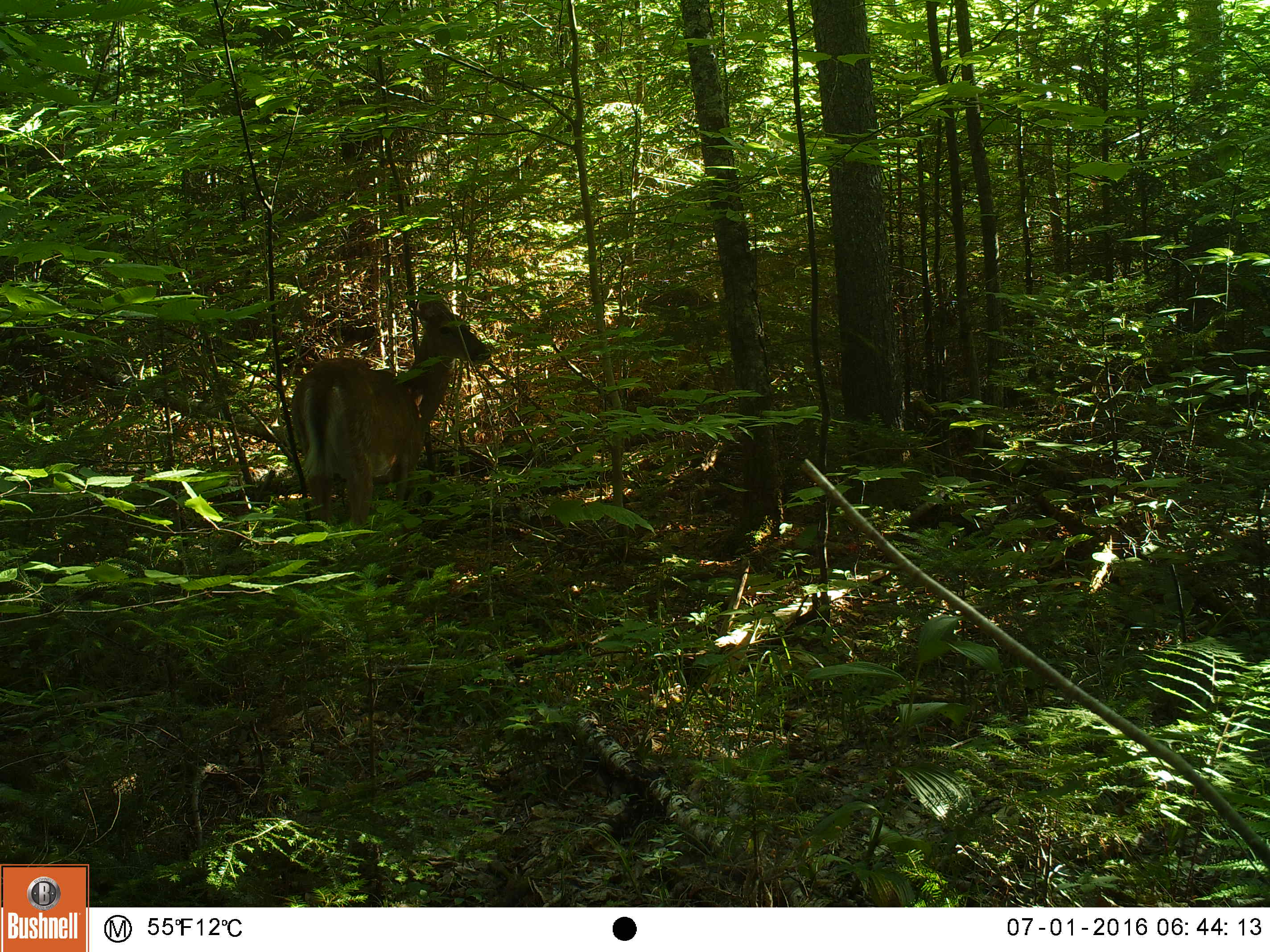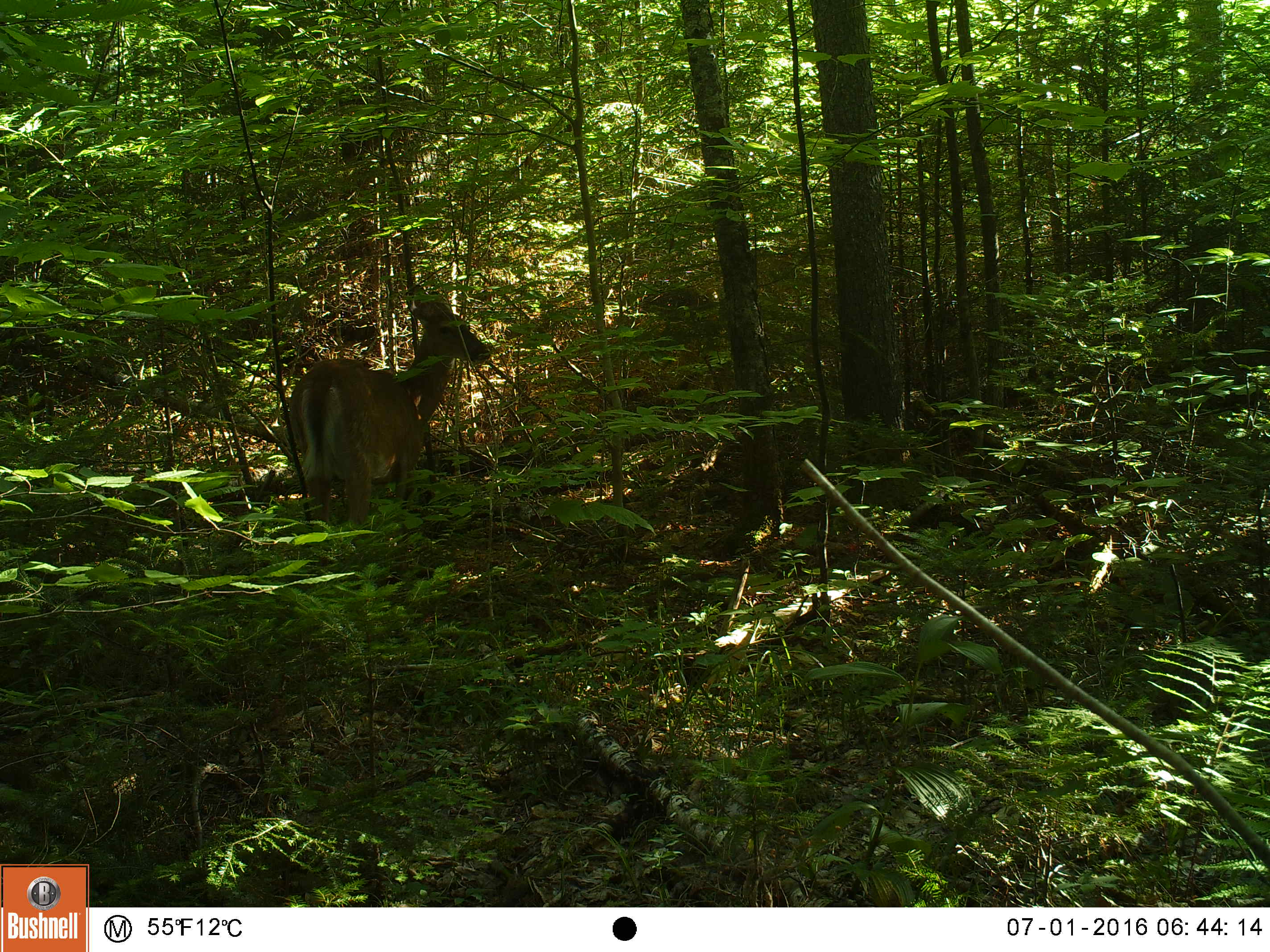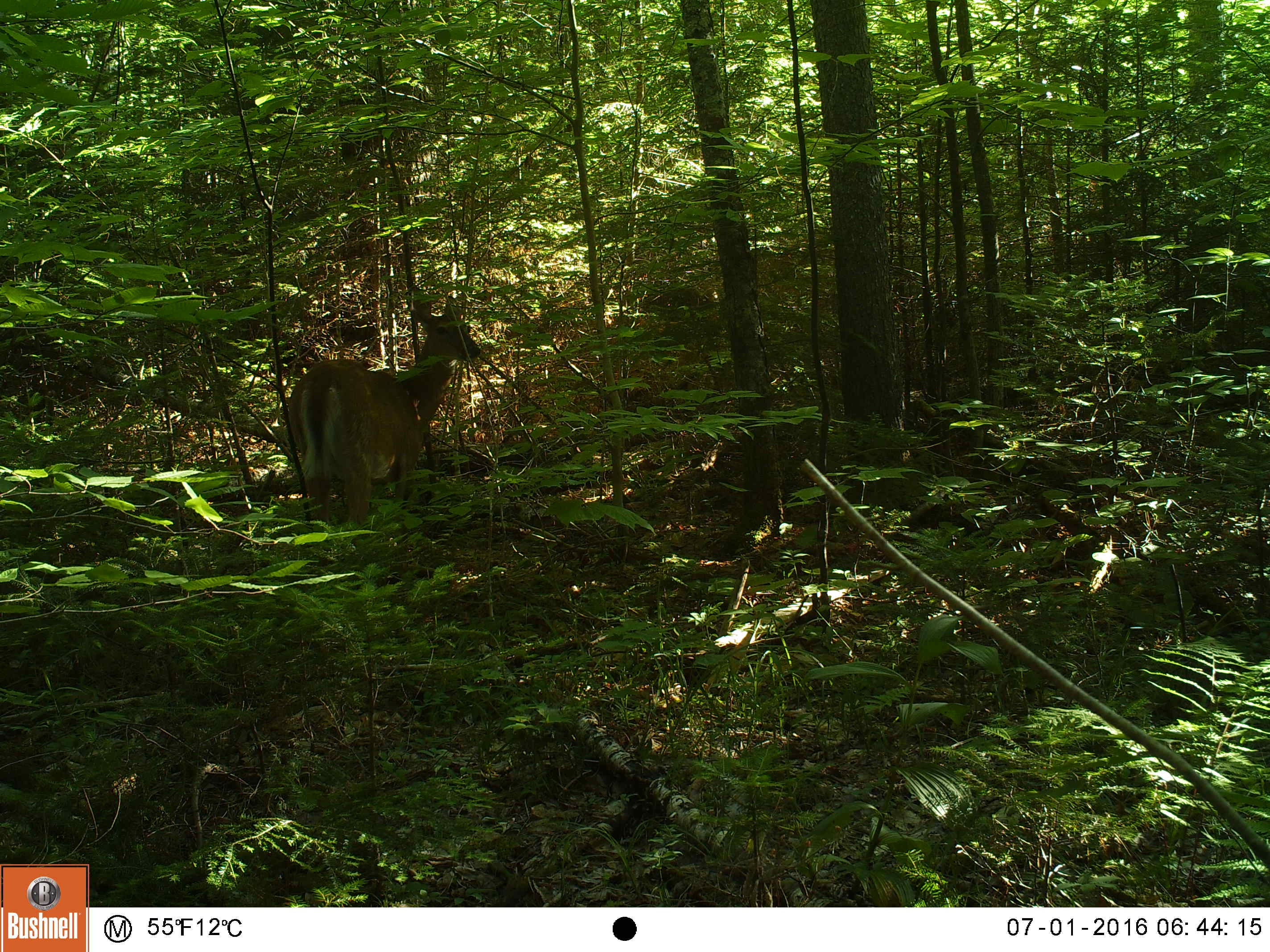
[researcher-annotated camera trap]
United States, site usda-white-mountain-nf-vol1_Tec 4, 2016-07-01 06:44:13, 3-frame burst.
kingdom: Animalia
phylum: Chordata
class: Mammalia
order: Artiodactyla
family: Cervidae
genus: Odocoileus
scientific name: Odocoileus virginianus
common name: white-tailed deer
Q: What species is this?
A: White-tailed deer (Odocoileus virginianus).